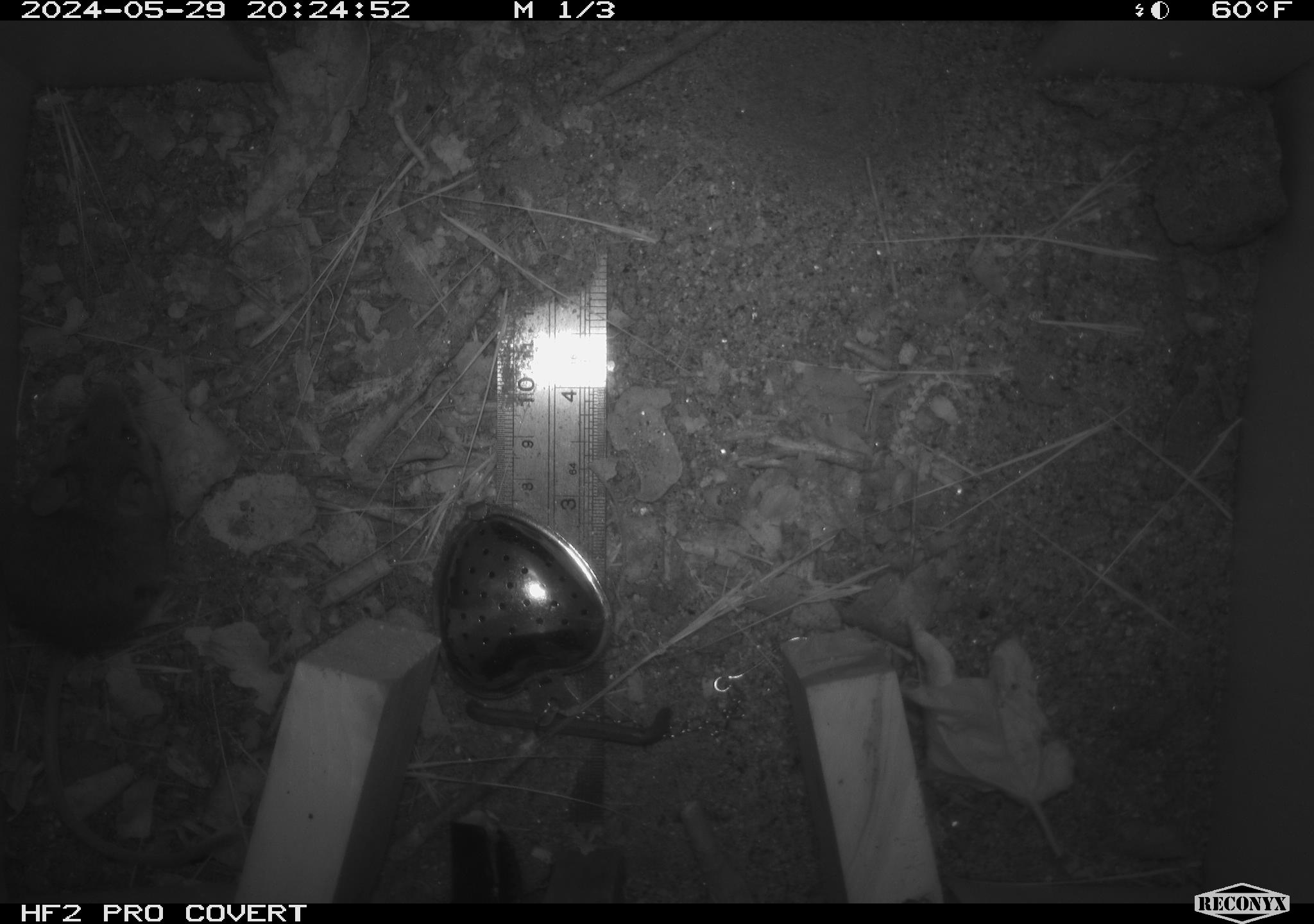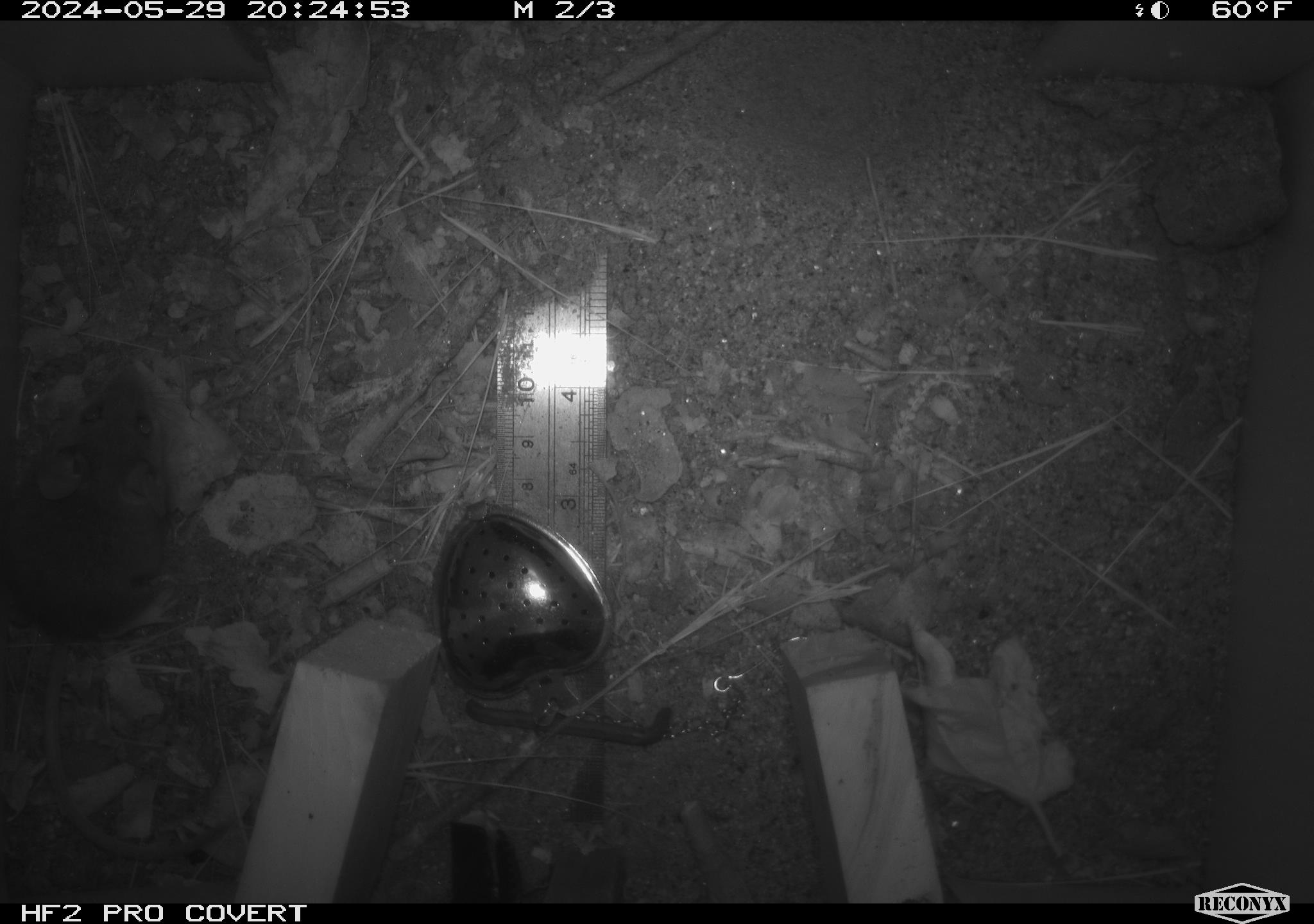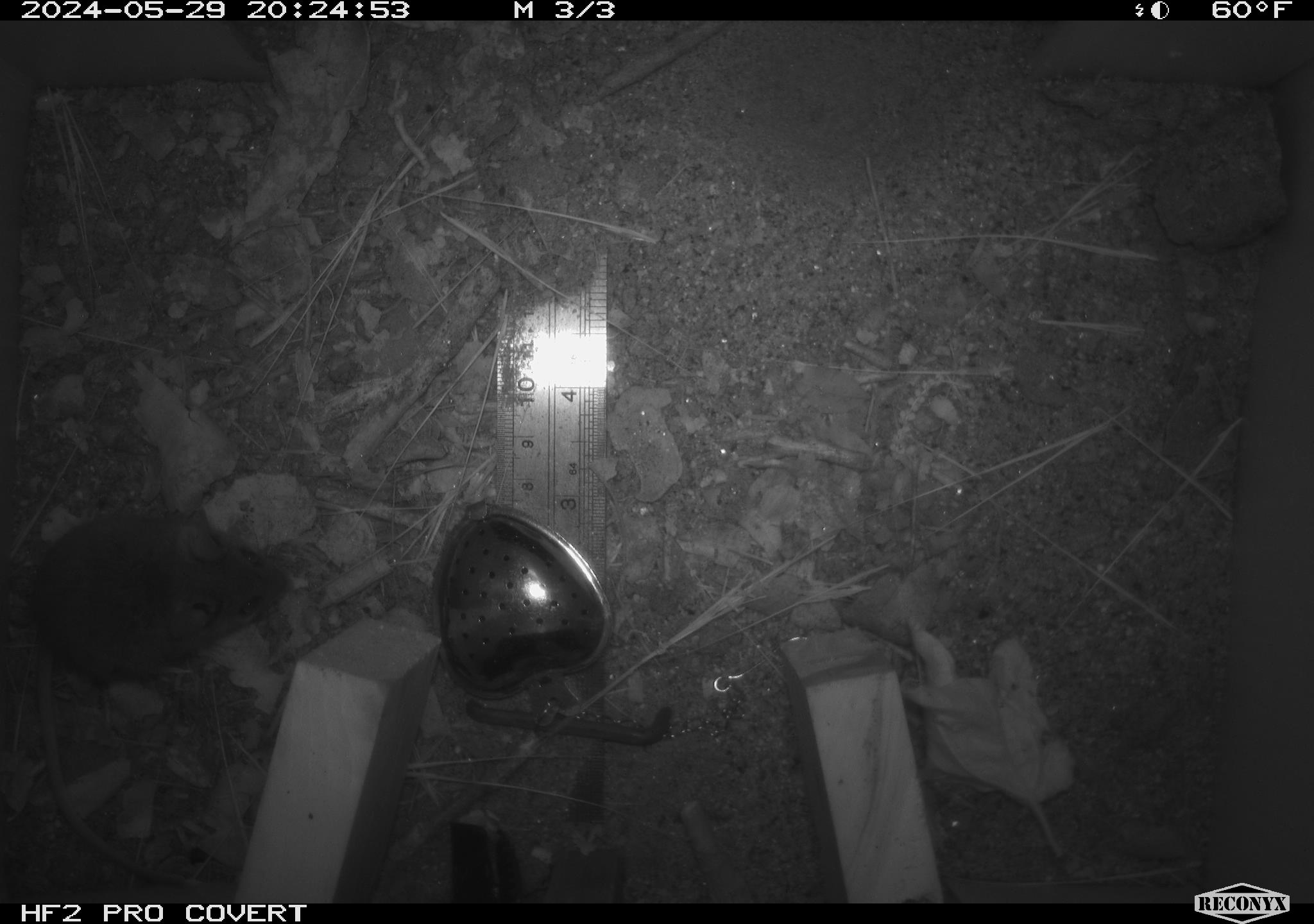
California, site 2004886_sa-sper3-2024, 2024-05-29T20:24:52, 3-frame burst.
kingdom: Animalia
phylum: Chordata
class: Mammalia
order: Rodentia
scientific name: Rodentia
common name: mouse species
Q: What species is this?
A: Mouse species (Rodentia).